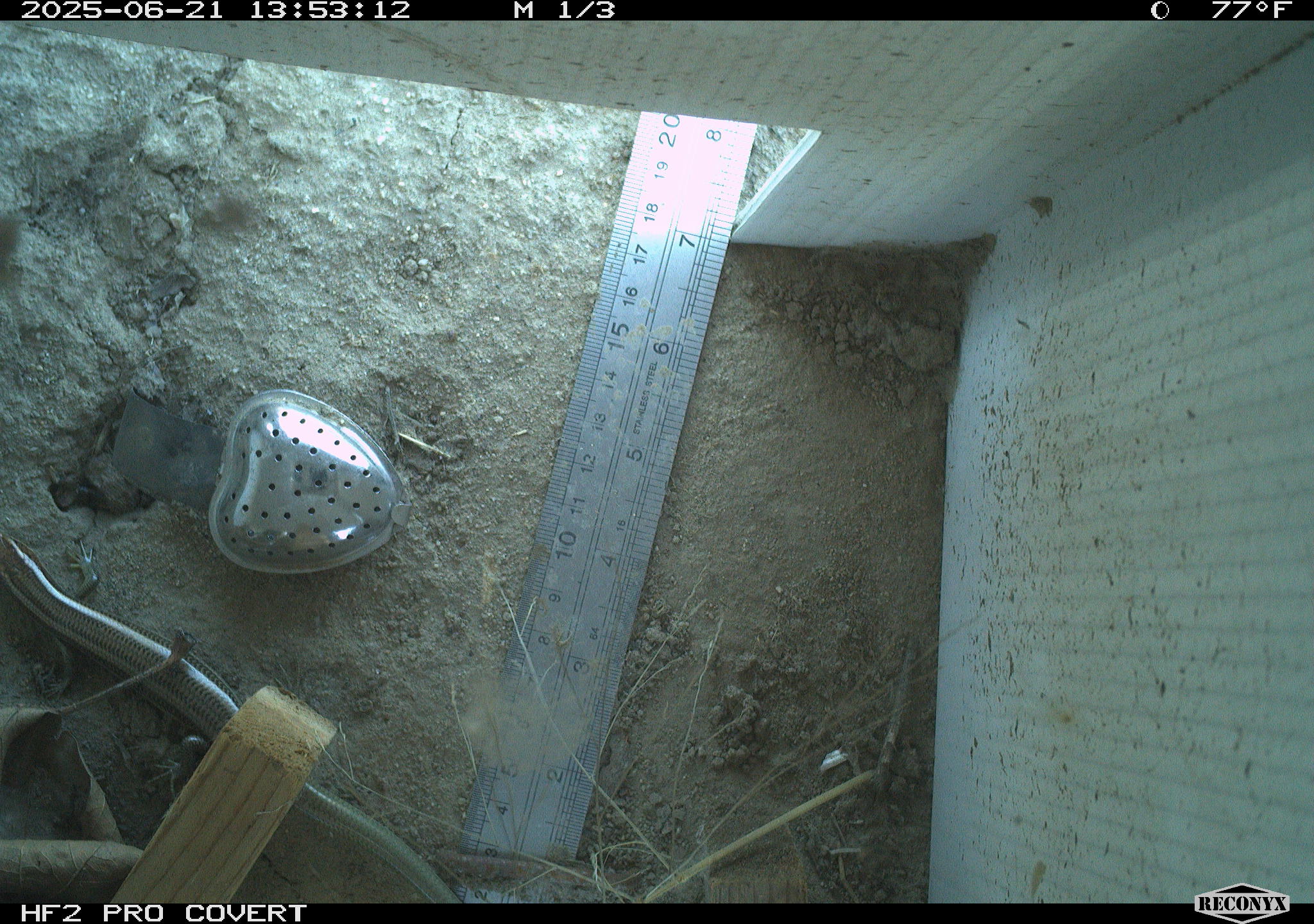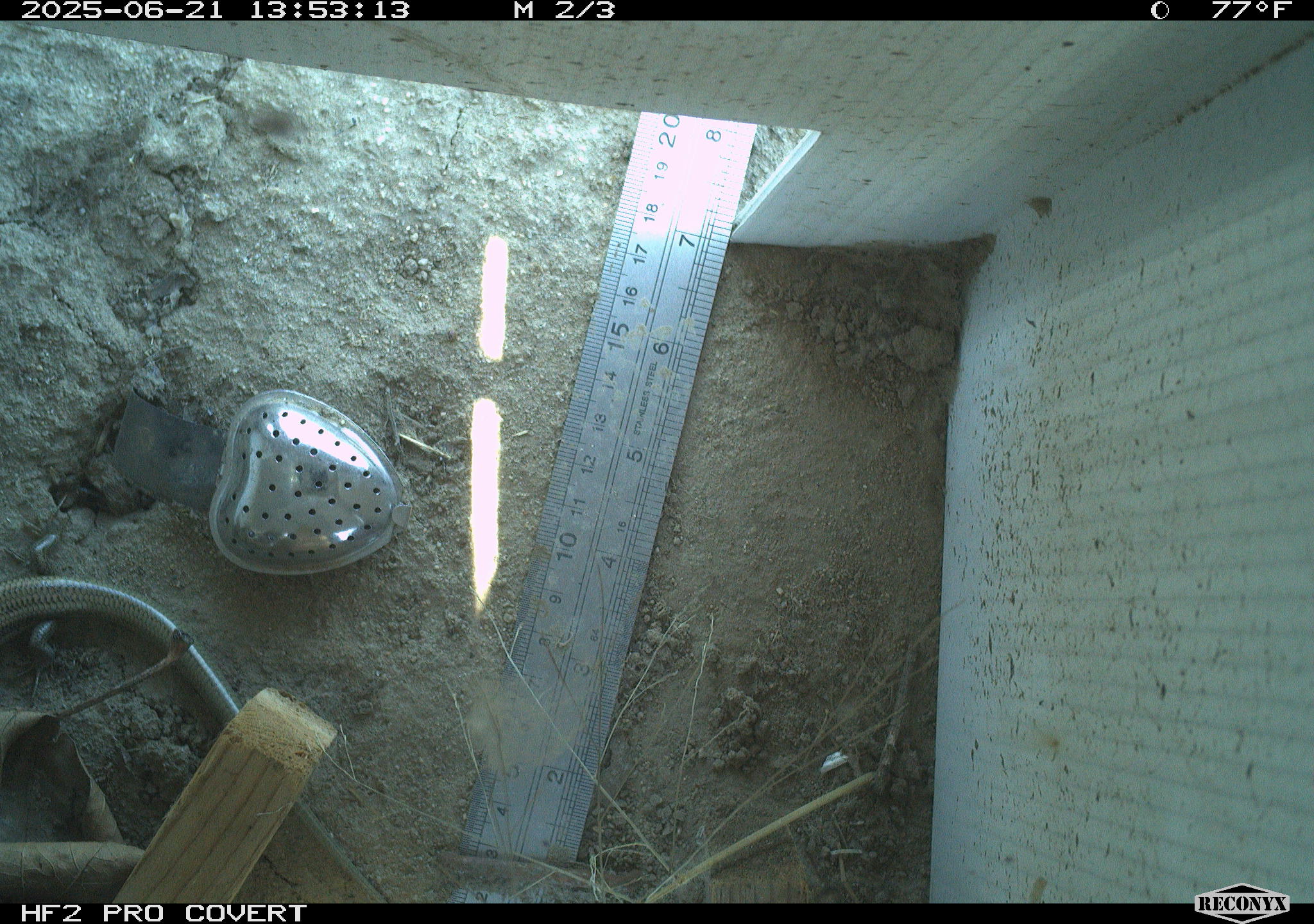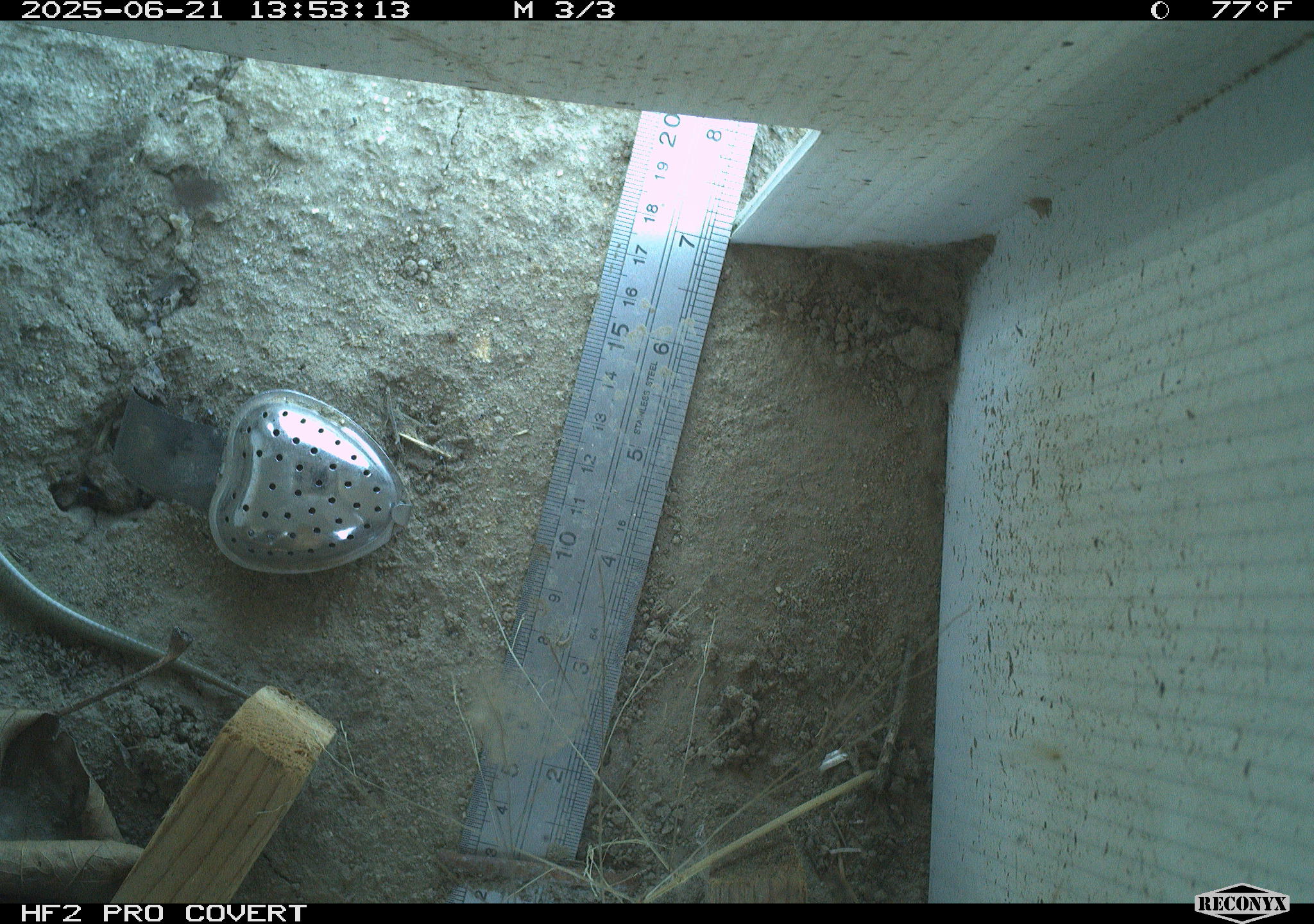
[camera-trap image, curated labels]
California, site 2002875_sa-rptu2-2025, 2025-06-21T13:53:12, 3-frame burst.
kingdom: Animalia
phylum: Chordata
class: Reptilia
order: Squamata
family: Scincidae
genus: Plestiodon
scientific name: Plestiodon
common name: blue-tailed skinks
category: plestiodon species